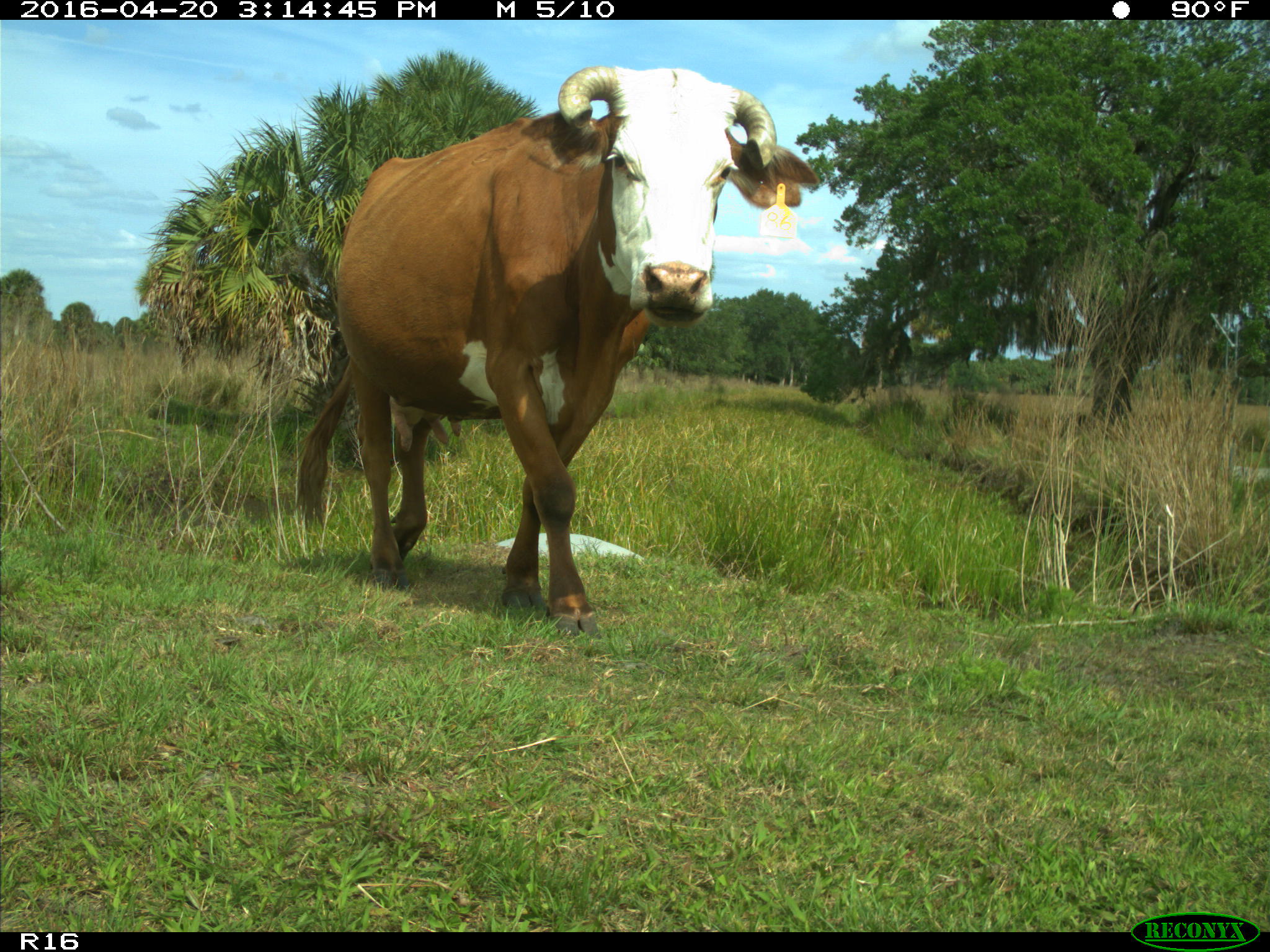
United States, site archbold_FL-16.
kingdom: Animalia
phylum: Chordata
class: Mammalia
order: Artiodactyla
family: Bovidae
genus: Bos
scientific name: Bos taurus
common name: domestic cow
Bos taurus (domestic cow).